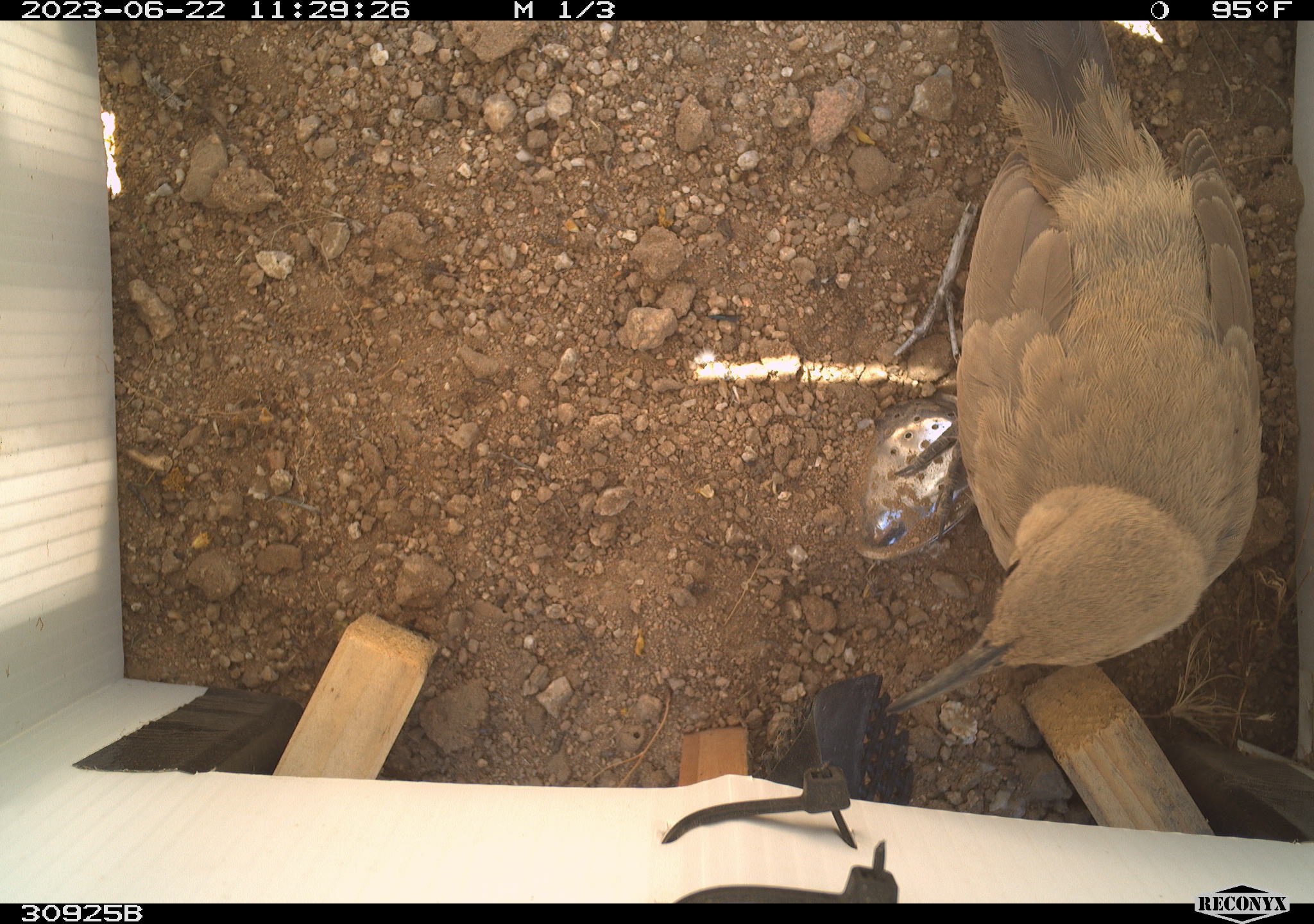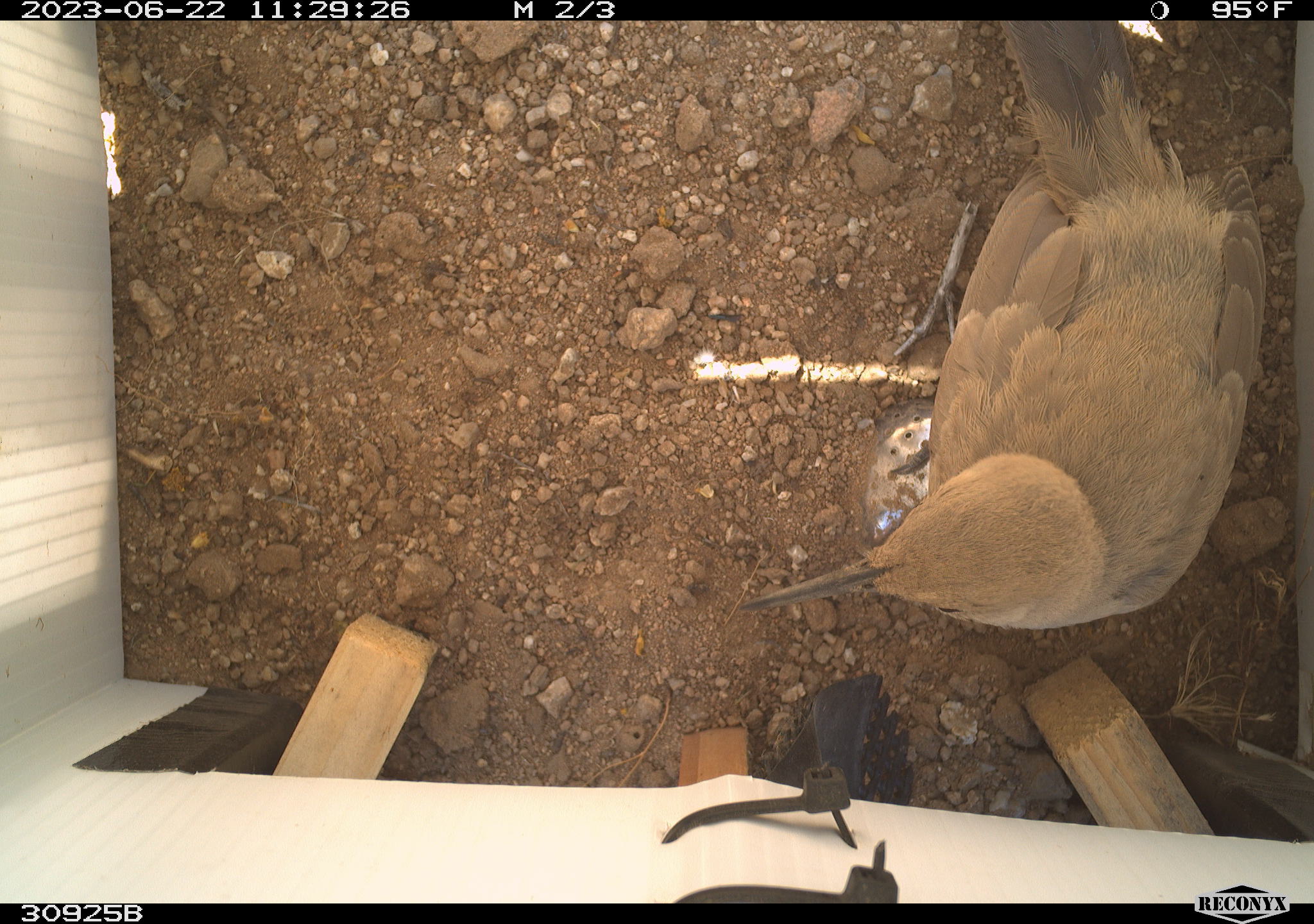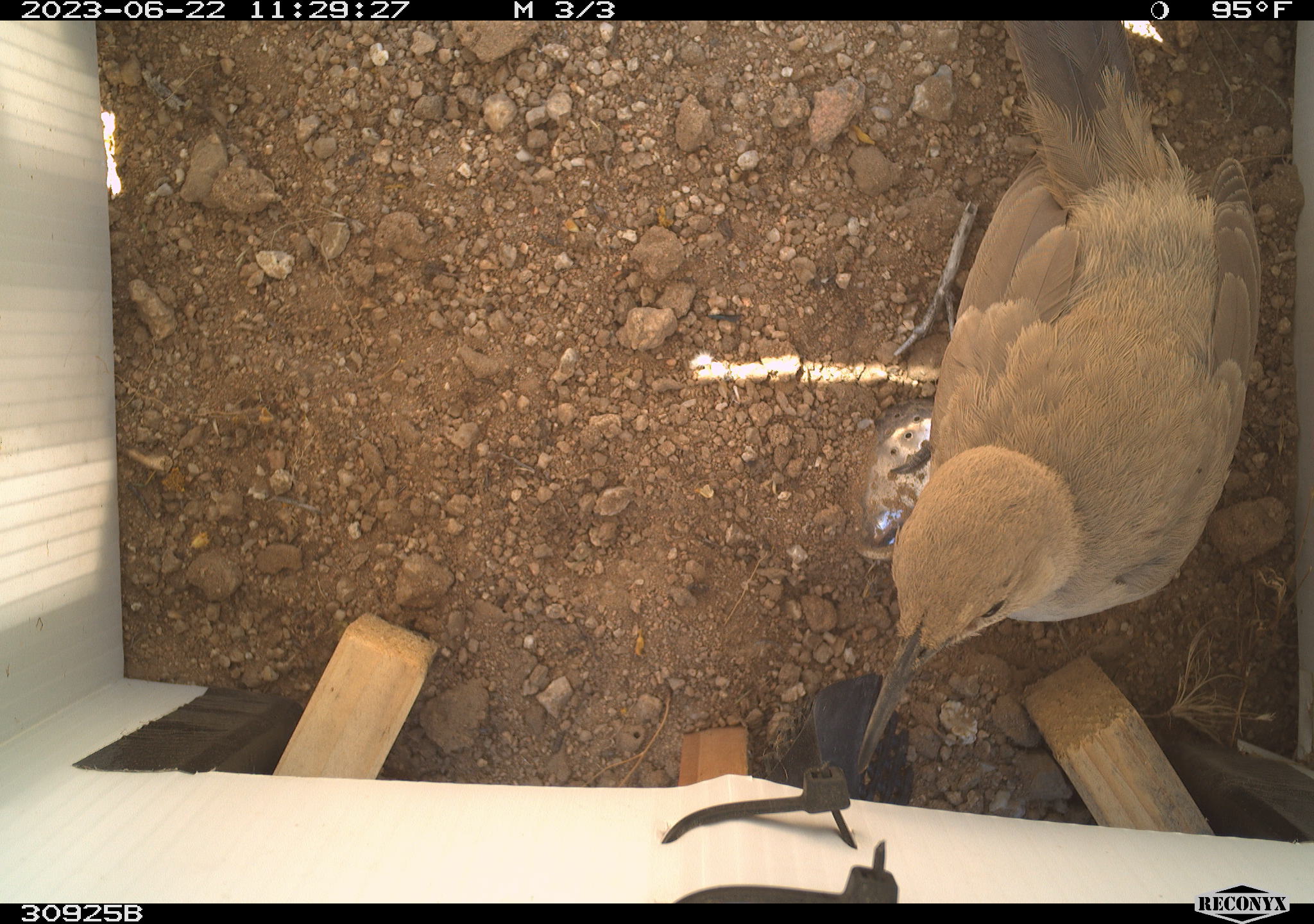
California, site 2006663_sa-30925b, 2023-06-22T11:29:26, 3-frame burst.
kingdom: Animalia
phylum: Chordata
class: Aves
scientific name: Aves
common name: bird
Bird (Aves).